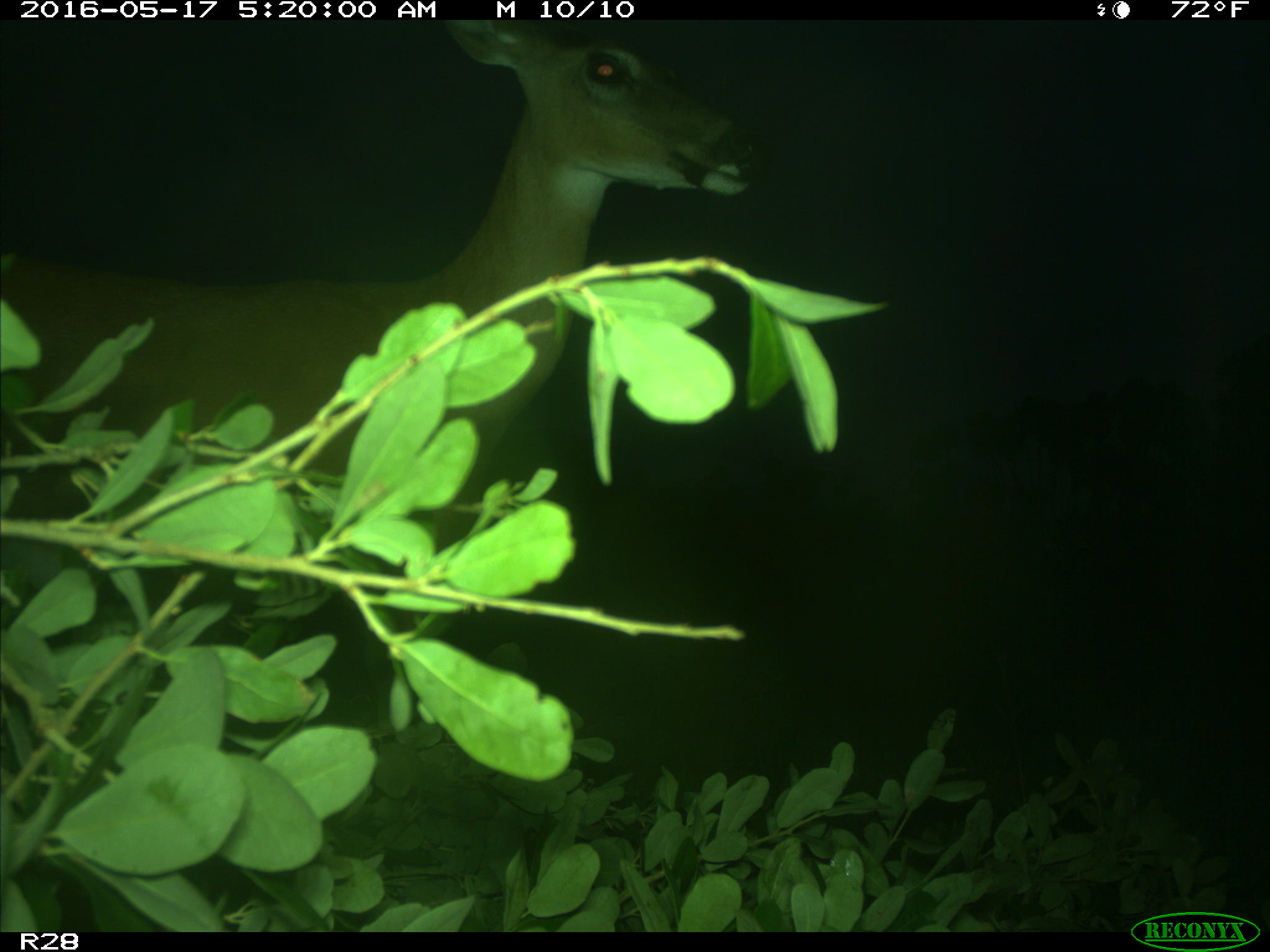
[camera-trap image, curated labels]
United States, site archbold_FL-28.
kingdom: Animalia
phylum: Chordata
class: Mammalia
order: Artiodactyla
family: Cervidae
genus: Odocoileus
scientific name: Odocoileus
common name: deer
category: unidentified deer